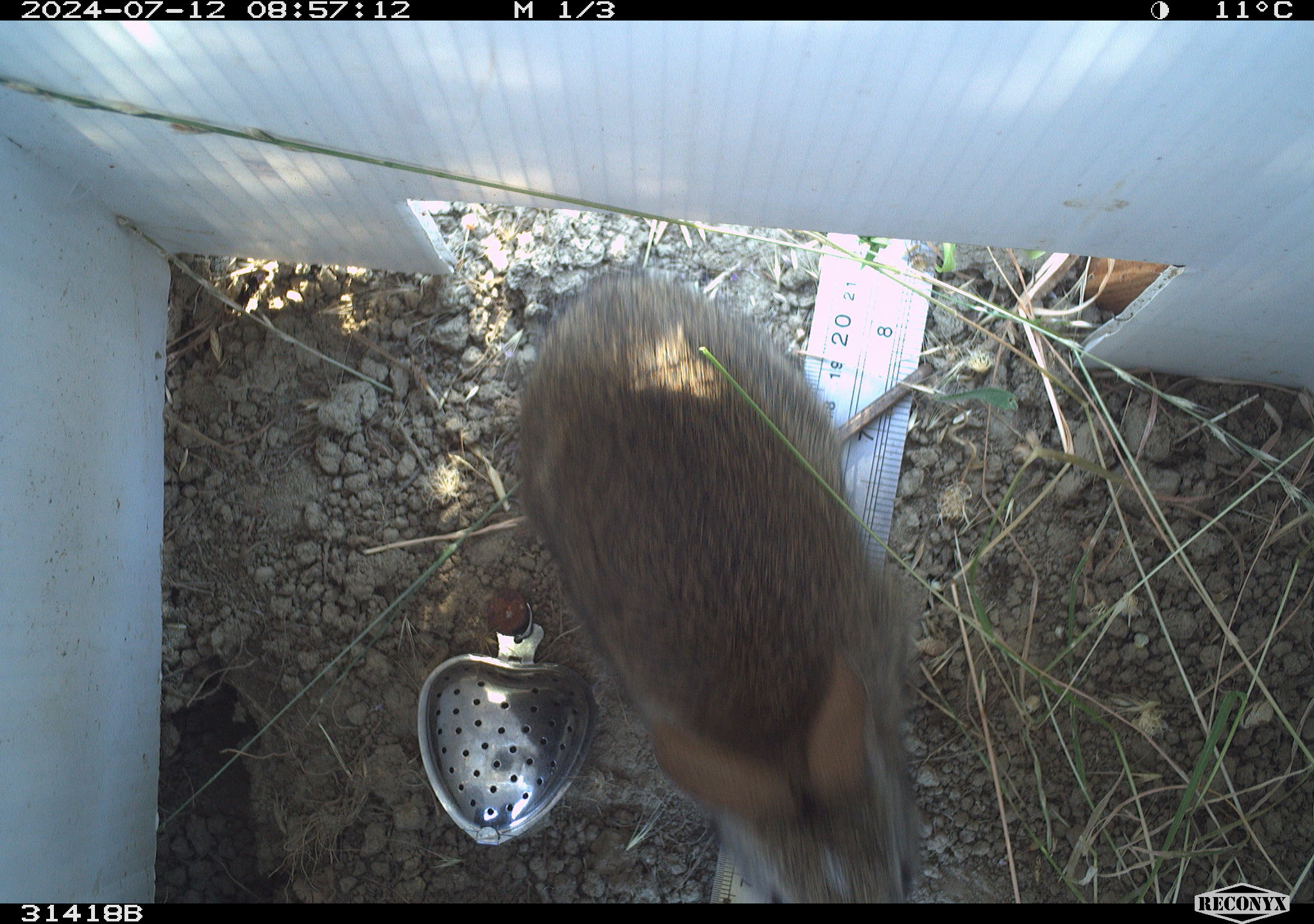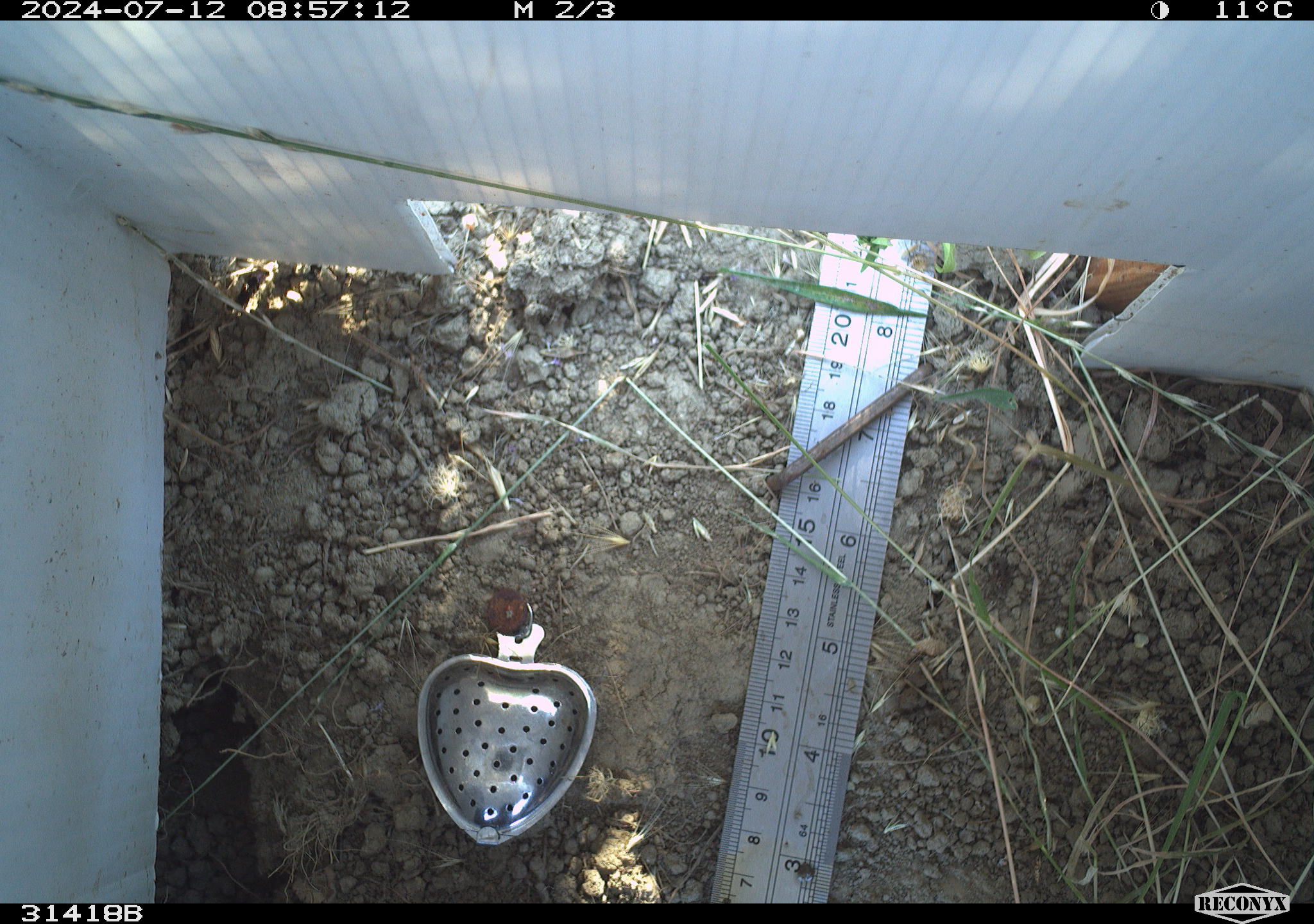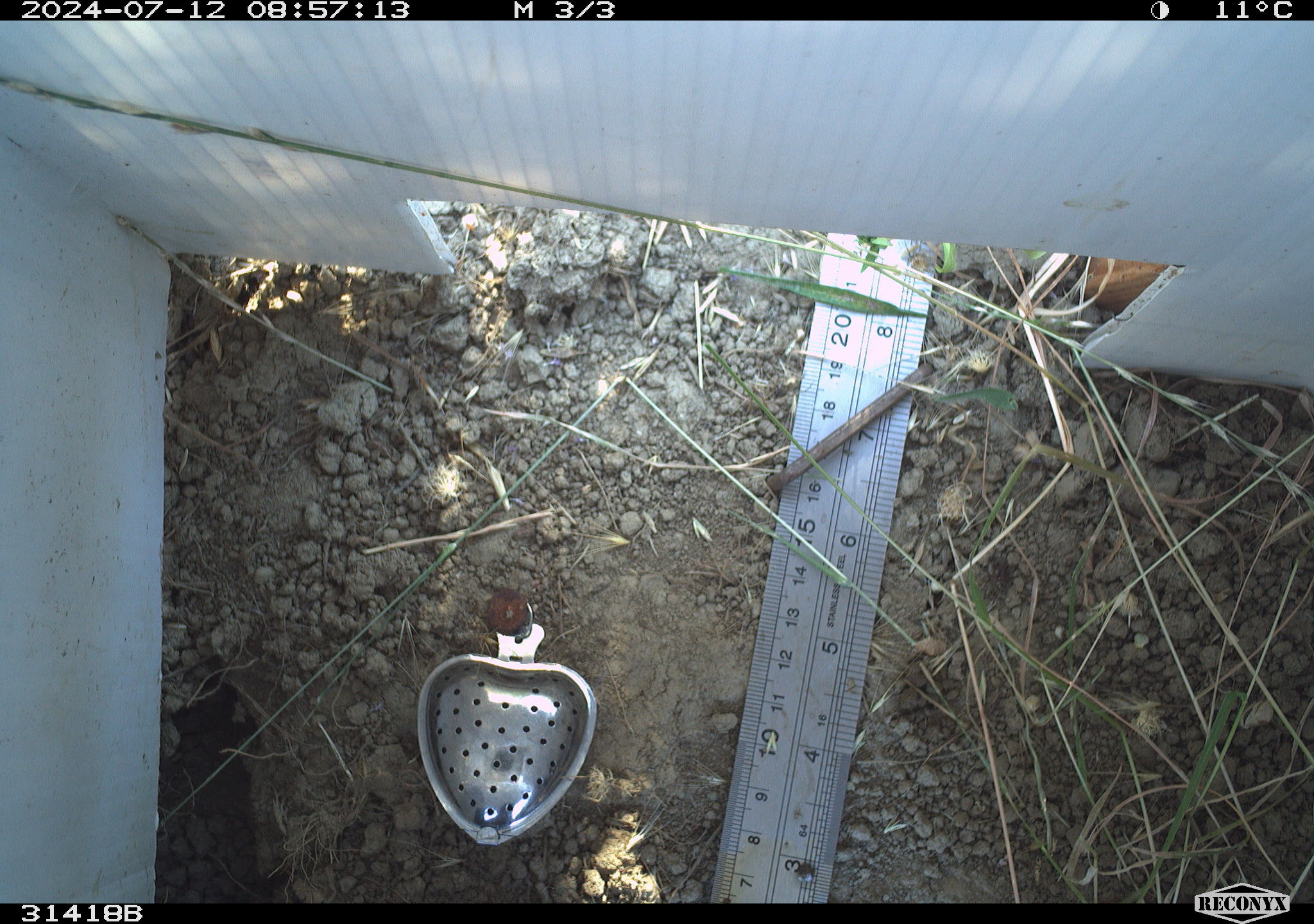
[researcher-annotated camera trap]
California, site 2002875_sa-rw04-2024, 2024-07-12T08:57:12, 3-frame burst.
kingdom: Animalia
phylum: Chordata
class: Mammalia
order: Lagomorpha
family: Leporidae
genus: Sylvilagus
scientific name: Sylvilagus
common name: cottontail rabbits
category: sylvilagus species